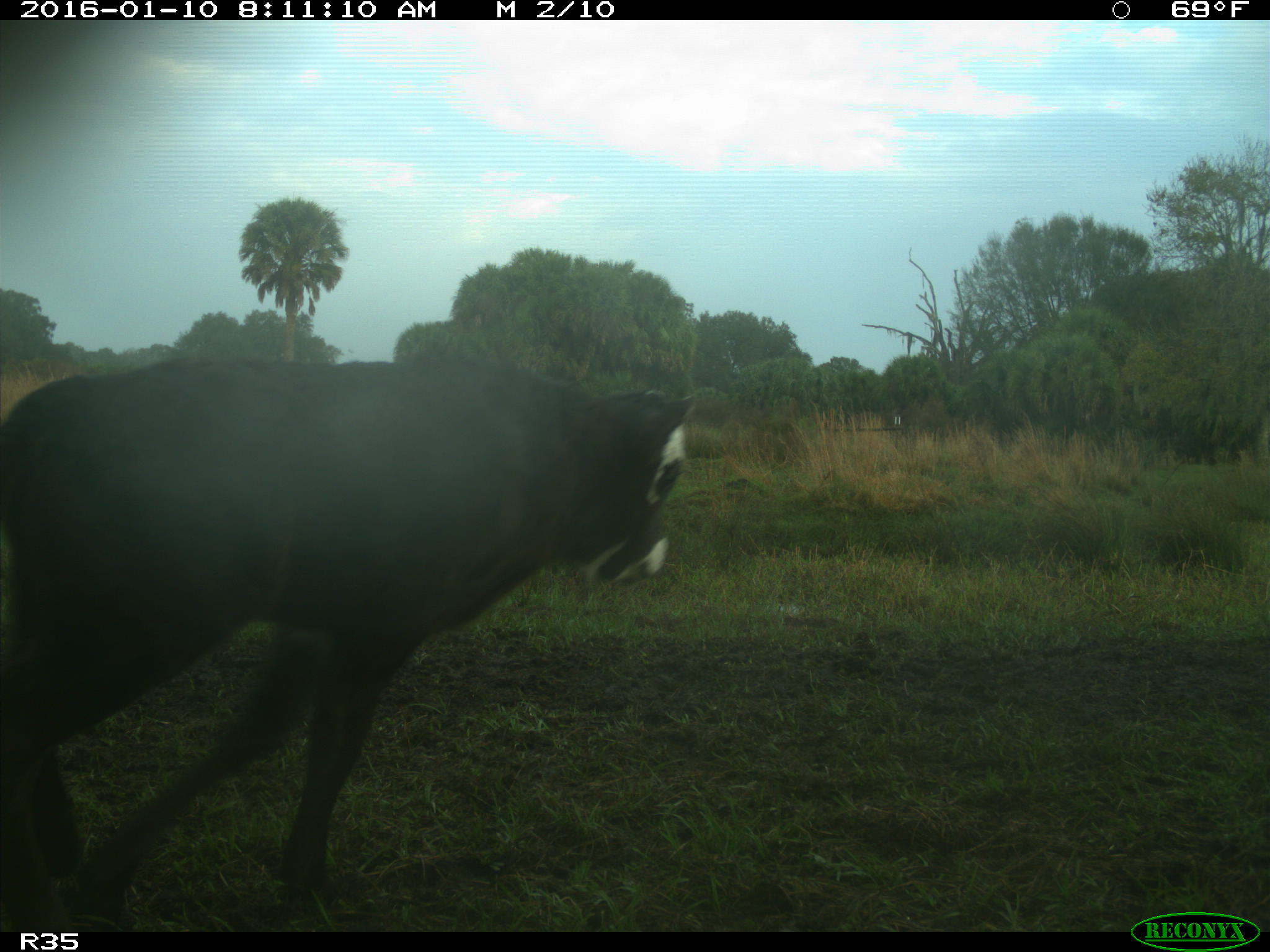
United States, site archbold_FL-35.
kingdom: Animalia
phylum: Chordata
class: Mammalia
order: Artiodactyla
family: Bovidae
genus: Bos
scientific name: Bos taurus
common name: domestic cow